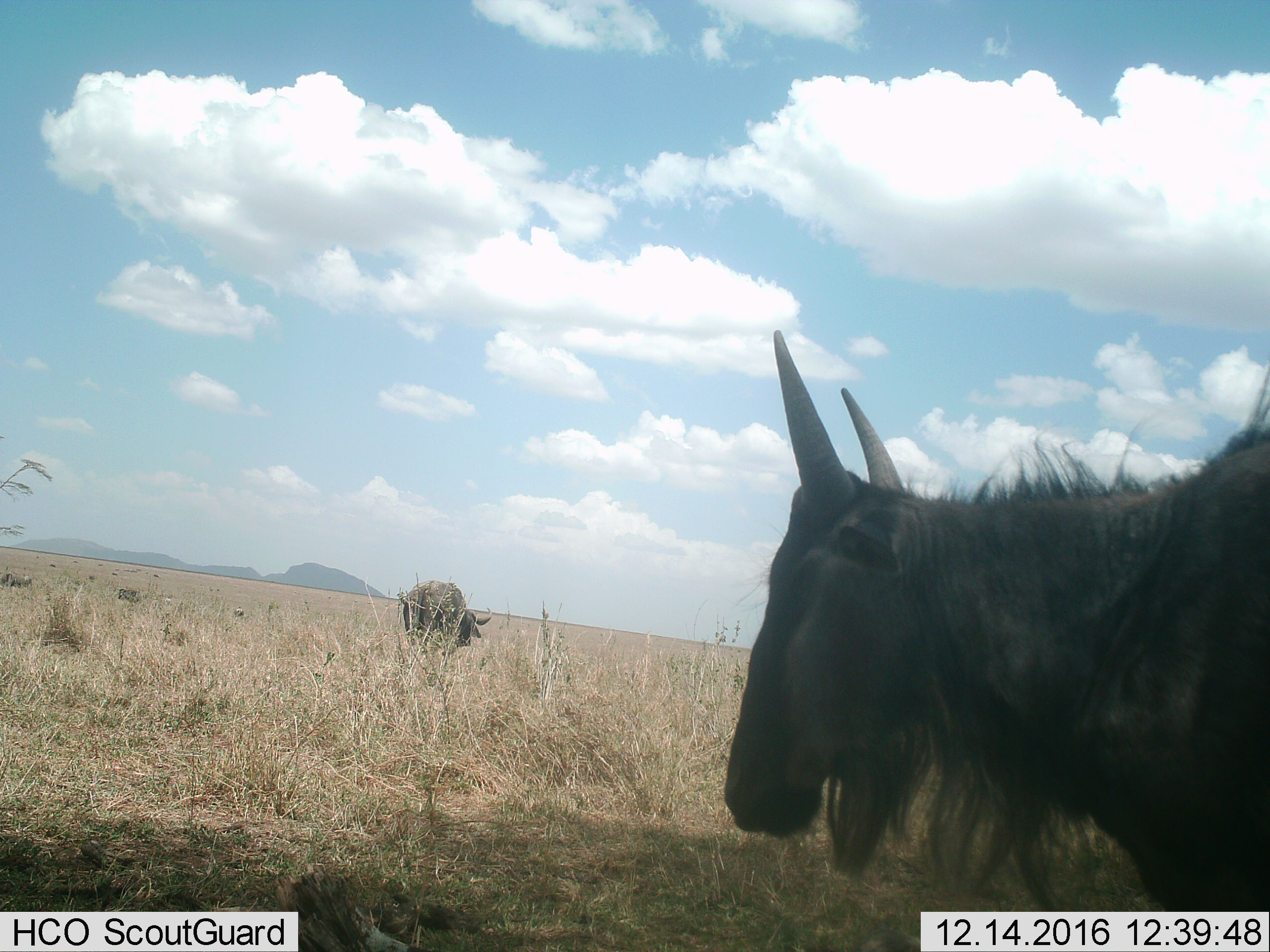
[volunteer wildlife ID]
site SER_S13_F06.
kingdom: Animalia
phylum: Chordata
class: Mammalia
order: Artiodactyla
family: Bovidae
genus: Connochaetes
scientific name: Connochaetes taurinus taurinus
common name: blue wildebeest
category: wildebeestblue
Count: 2.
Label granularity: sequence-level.